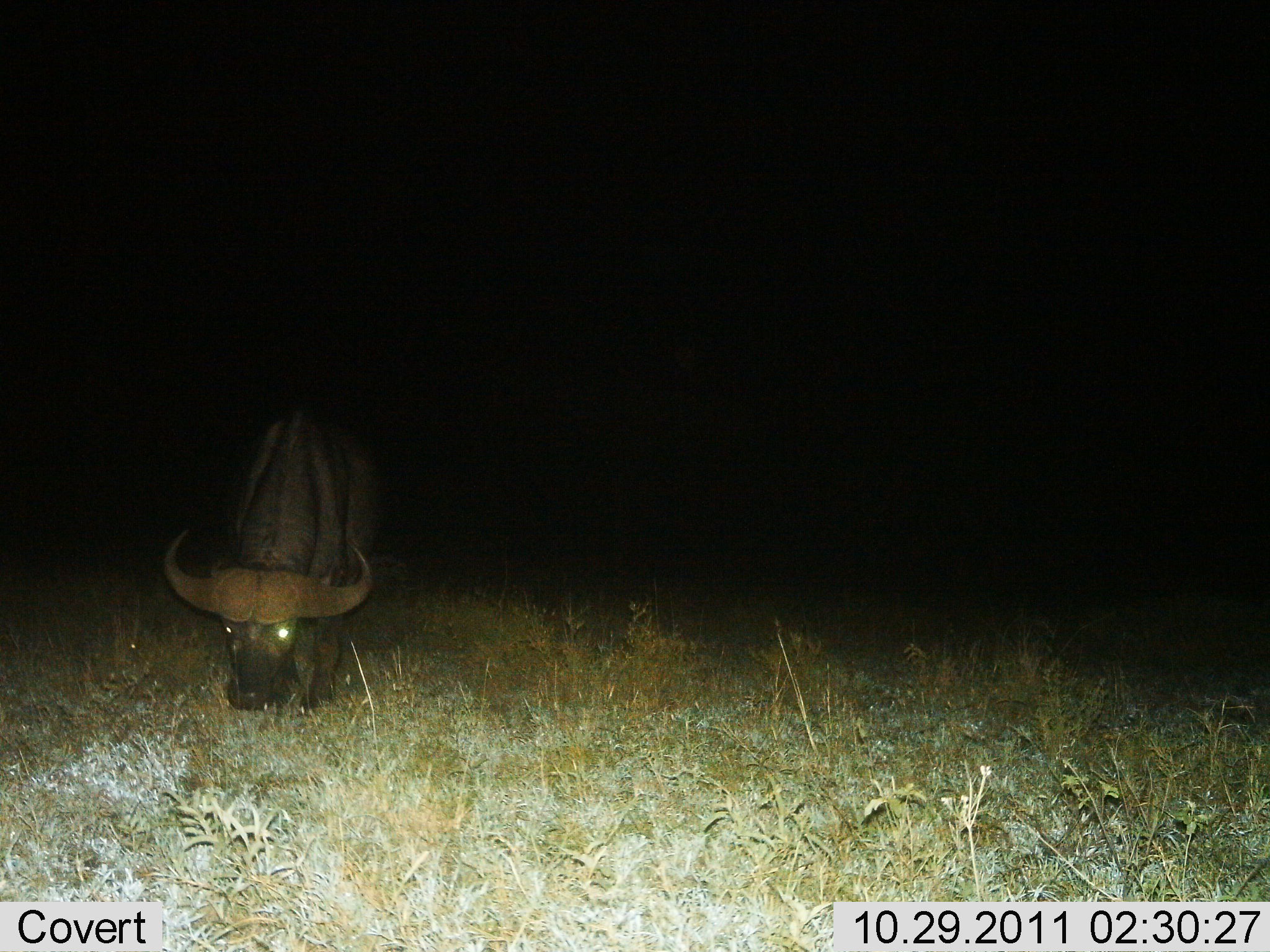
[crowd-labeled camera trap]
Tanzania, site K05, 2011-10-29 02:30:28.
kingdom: Animalia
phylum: Chordata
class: Mammalia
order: Artiodactyla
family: Bovidae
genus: Syncerus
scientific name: Syncerus caffer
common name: cape buffalo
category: buffalo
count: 1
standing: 33%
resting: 0%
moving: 0%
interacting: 0%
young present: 0%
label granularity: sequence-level